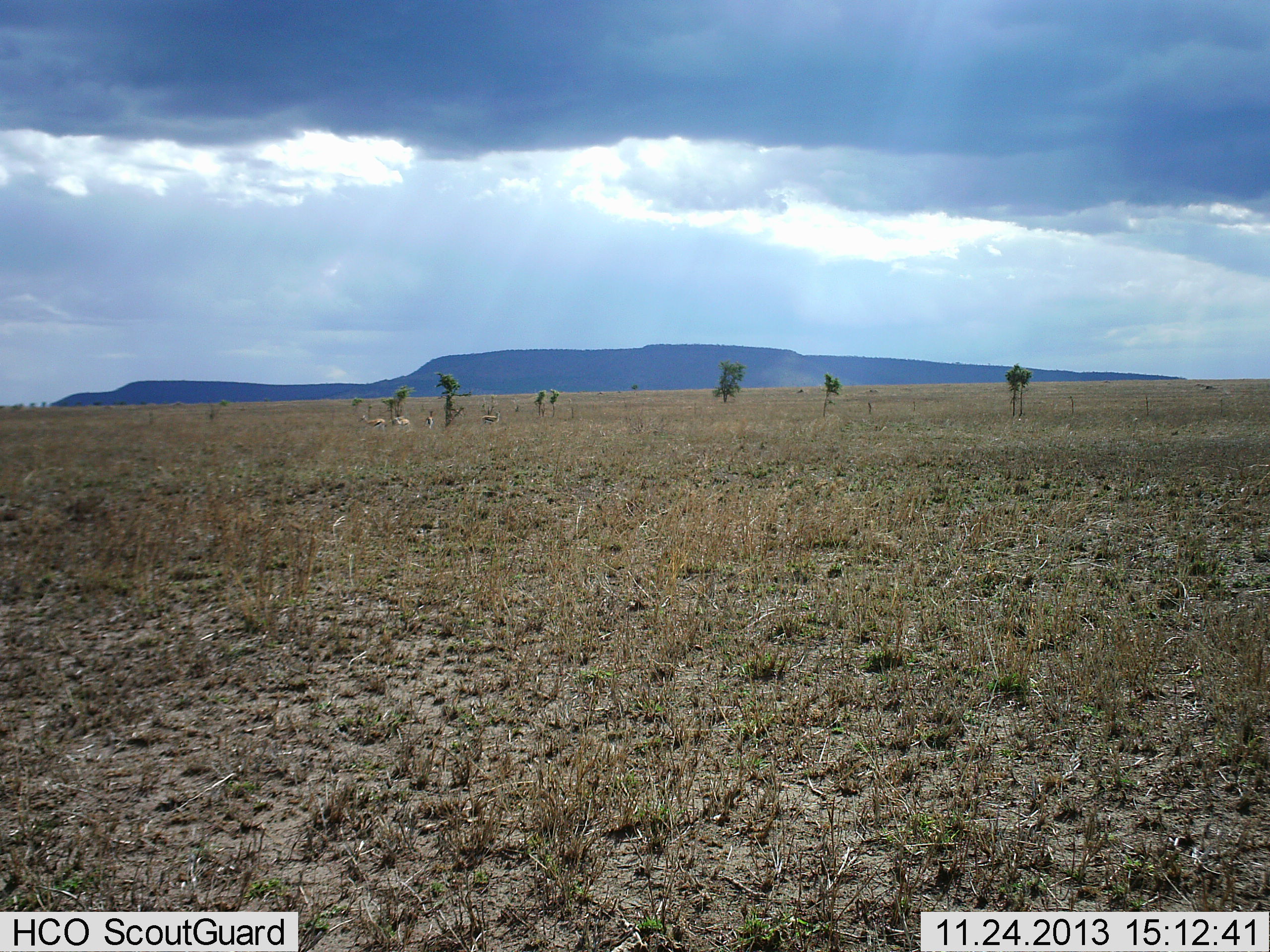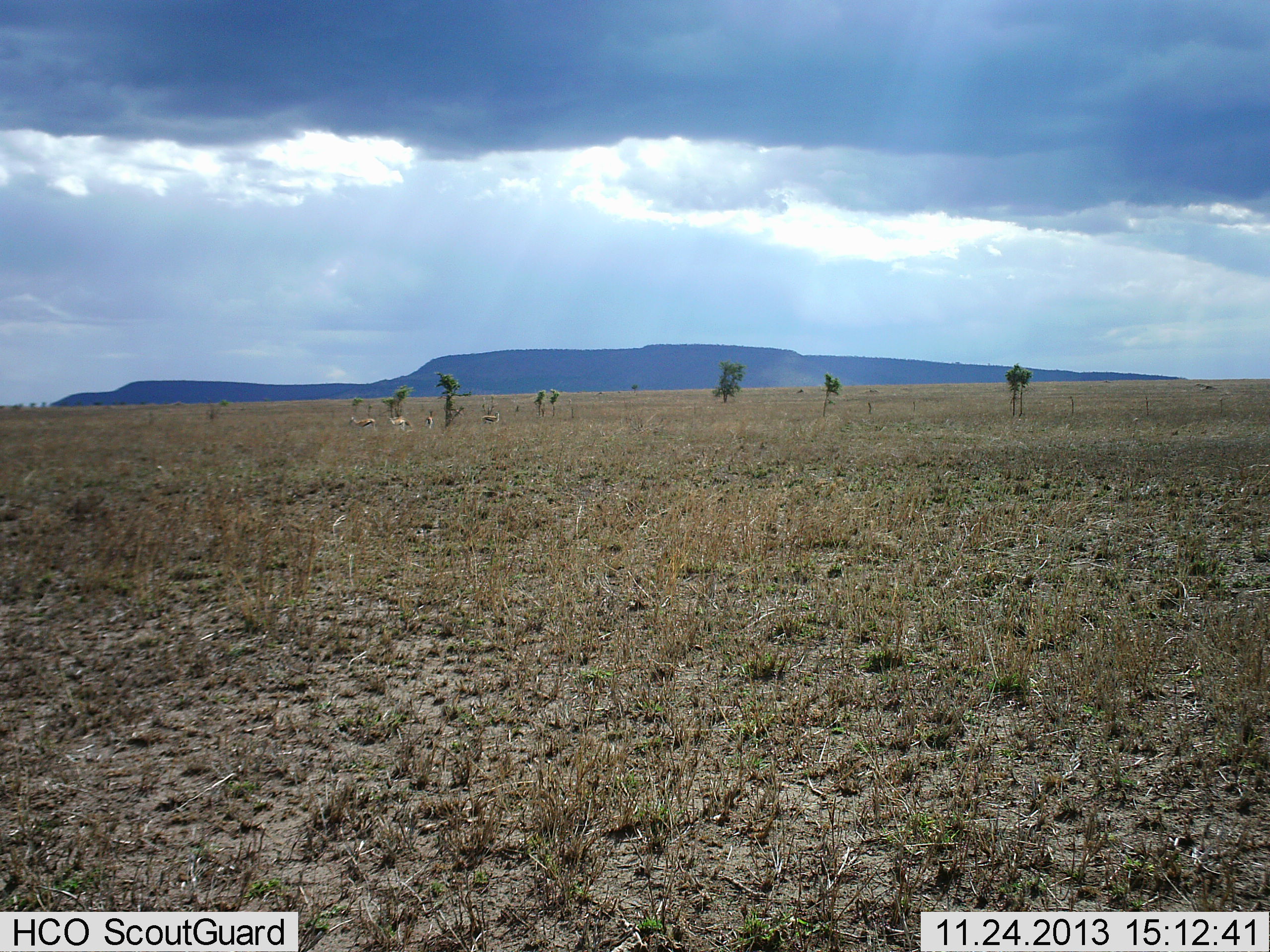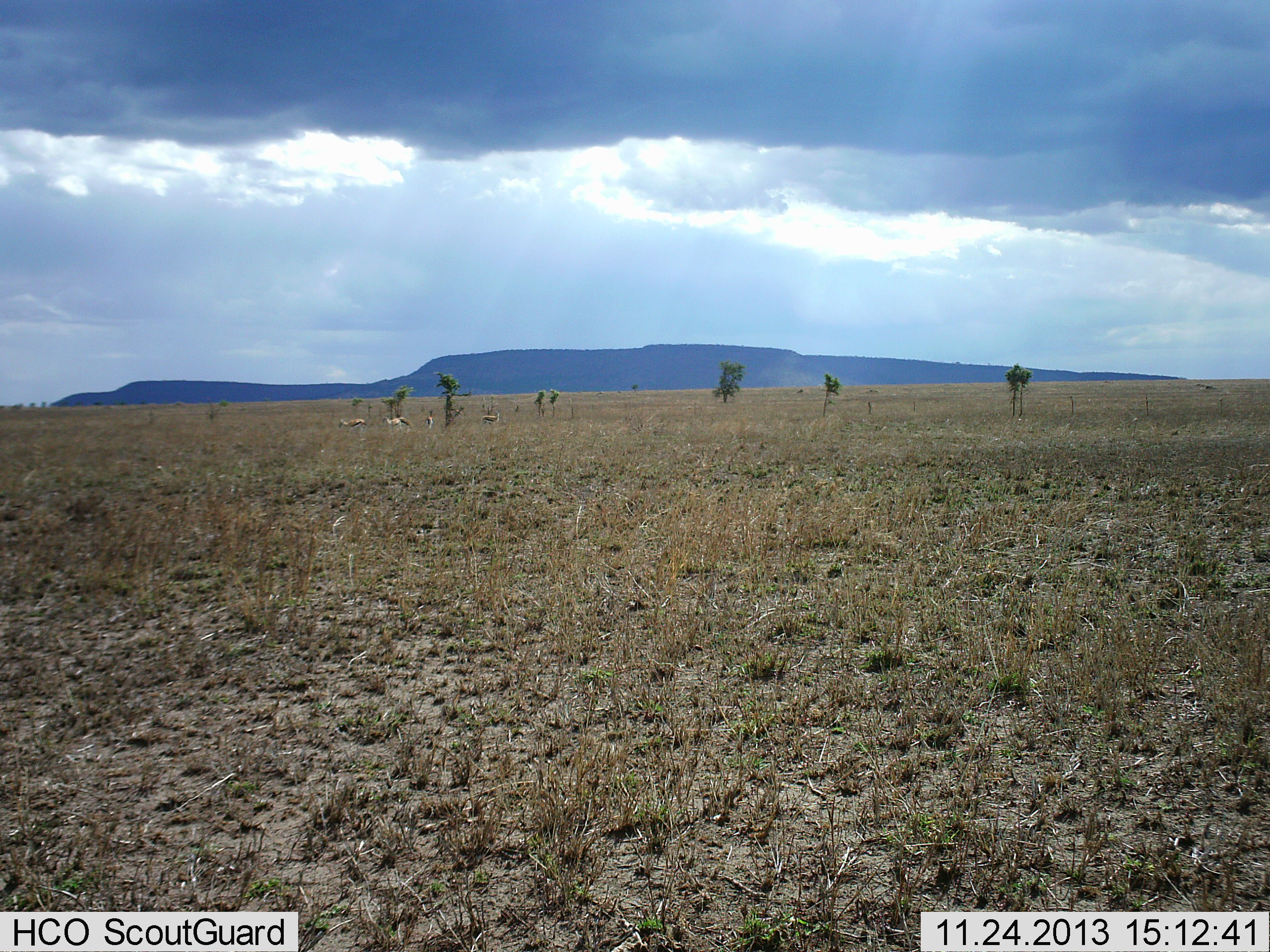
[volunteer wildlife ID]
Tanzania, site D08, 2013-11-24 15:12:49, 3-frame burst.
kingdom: Animalia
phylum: Chordata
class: Mammalia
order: Artiodactyla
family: Bovidae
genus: Eudorcas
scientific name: Eudorcas thomsonii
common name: thomson's gazelle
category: gazellethomsons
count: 4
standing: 43%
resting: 3%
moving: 83%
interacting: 0%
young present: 0%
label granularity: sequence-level